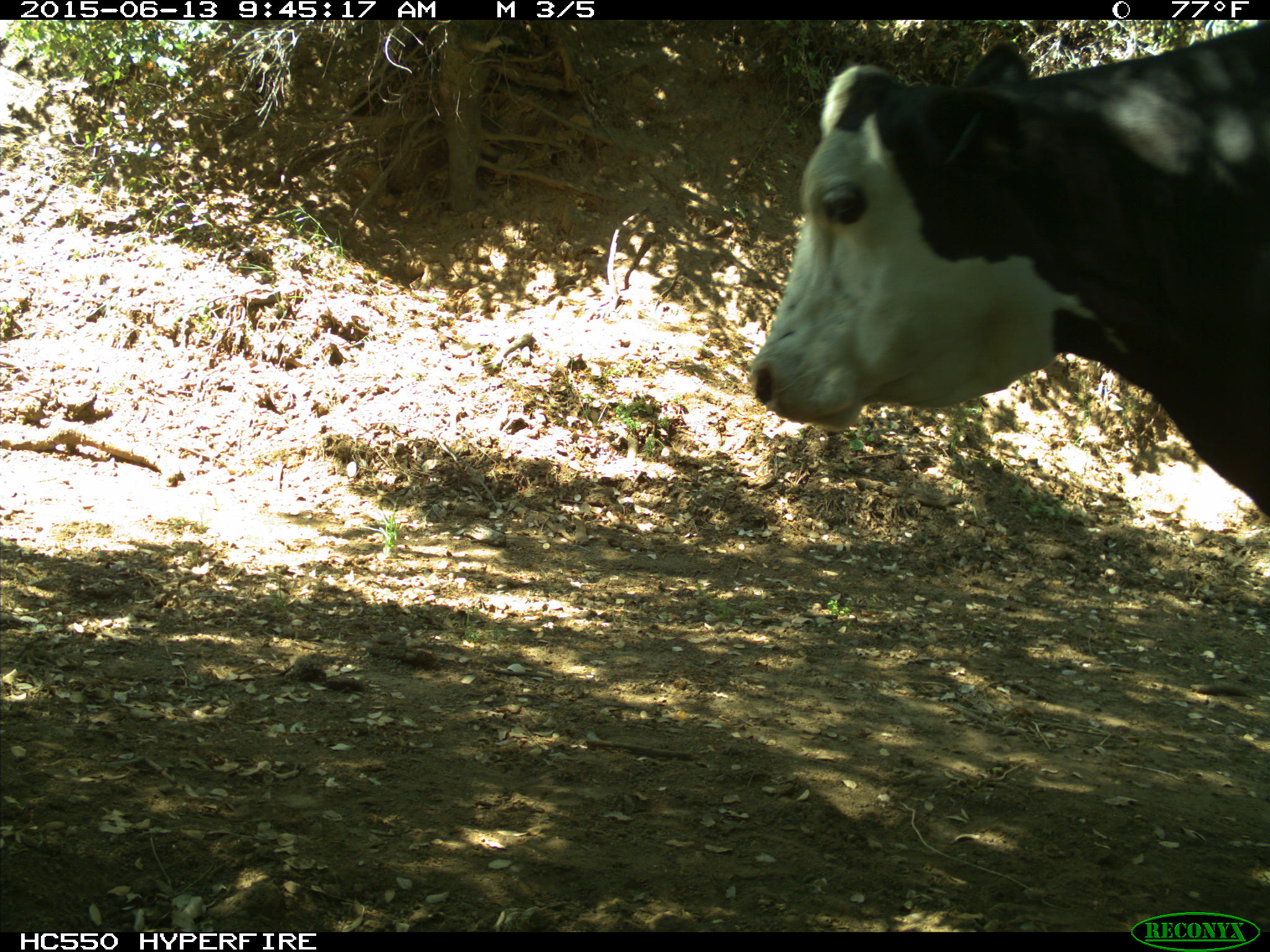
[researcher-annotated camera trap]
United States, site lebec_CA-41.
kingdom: Animalia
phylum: Chordata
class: Mammalia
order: Artiodactyla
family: Bovidae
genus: Bos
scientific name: Bos taurus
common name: domestic cow